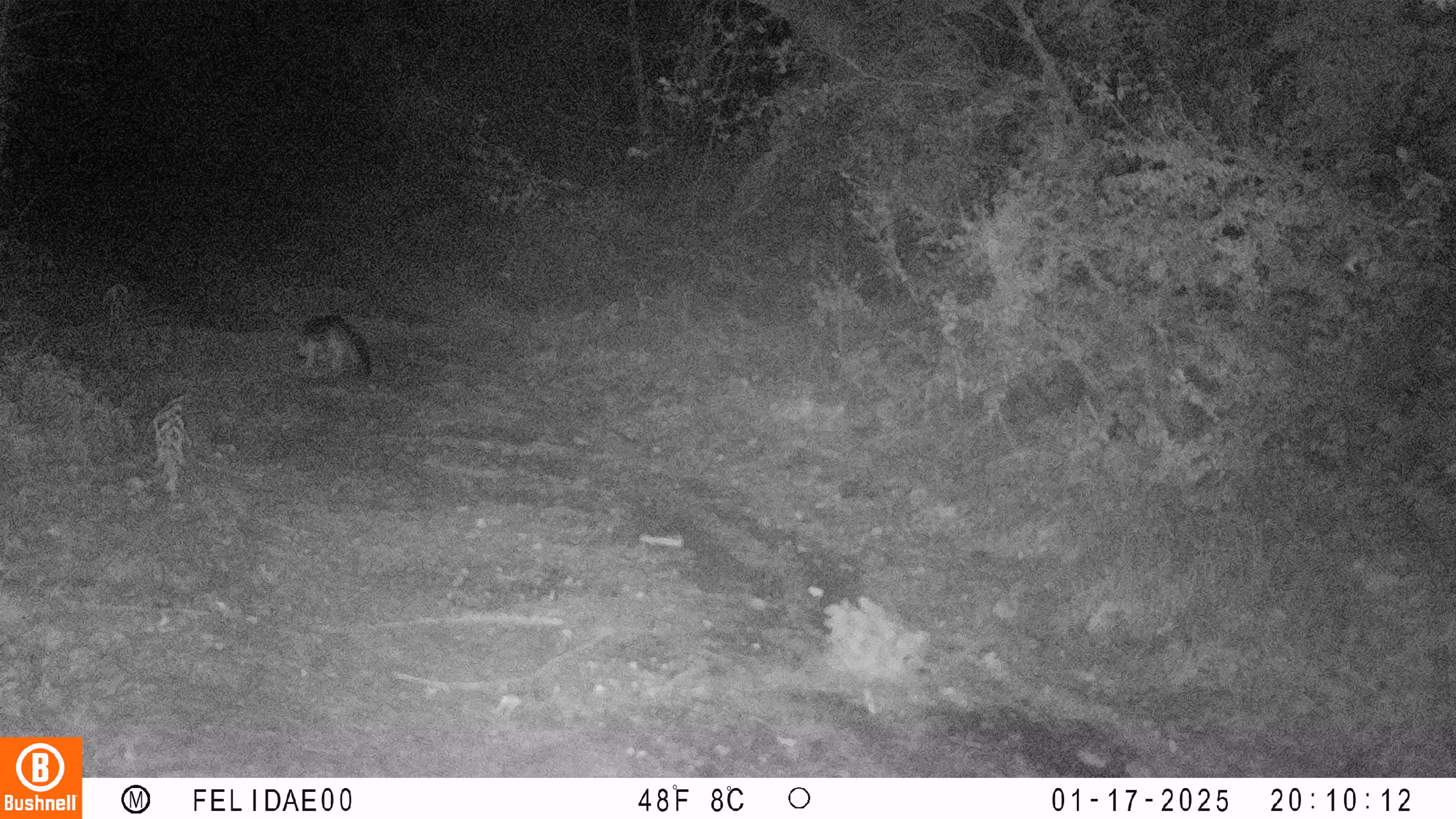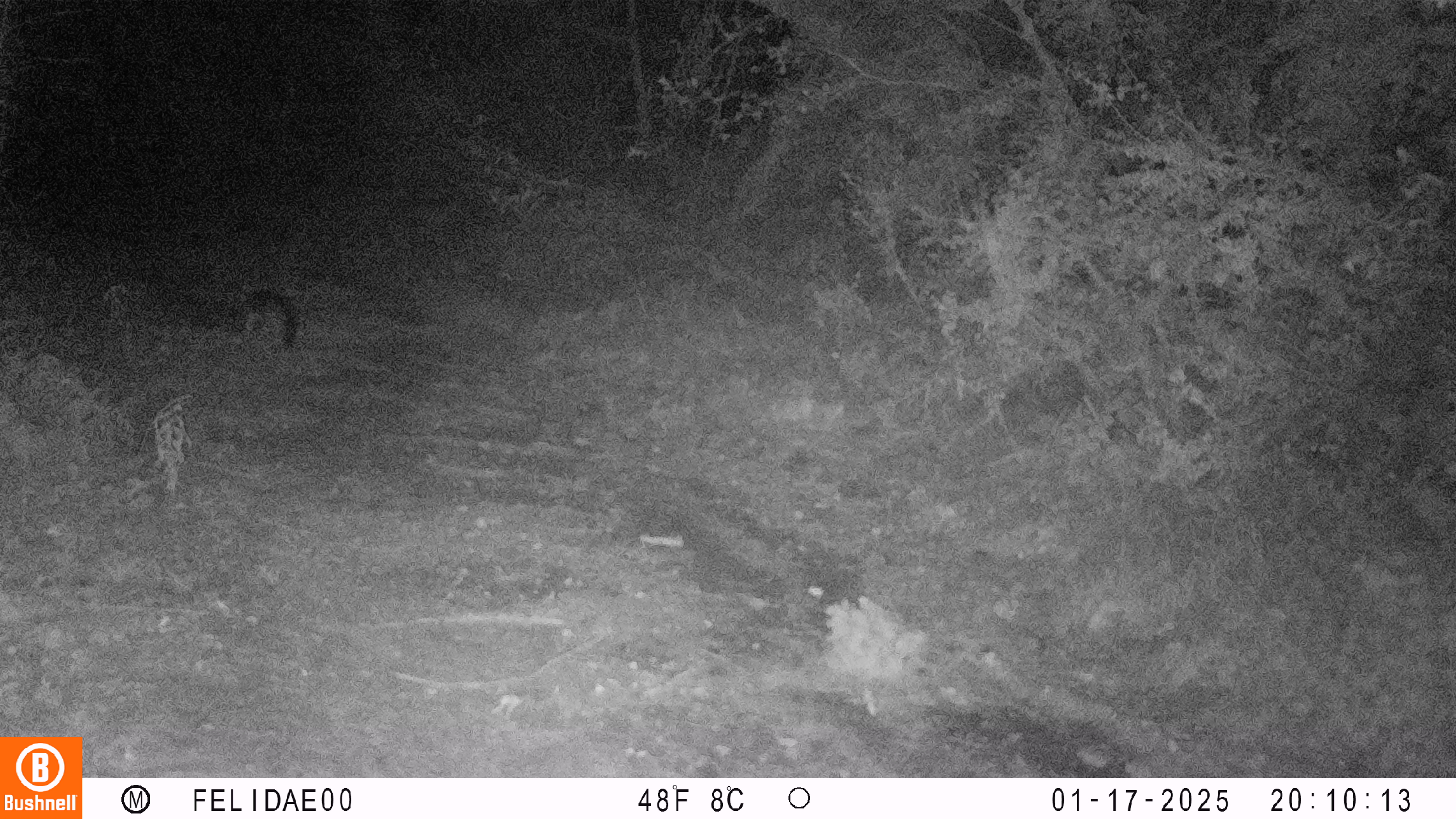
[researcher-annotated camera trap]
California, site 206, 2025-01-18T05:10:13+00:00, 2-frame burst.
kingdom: Animalia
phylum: Chordata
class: Mammalia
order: Carnivora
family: Canidae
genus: Urocyon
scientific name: Urocyon cinereoargenteus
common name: gray fox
Gray fox (Urocyon cinereoargenteus).